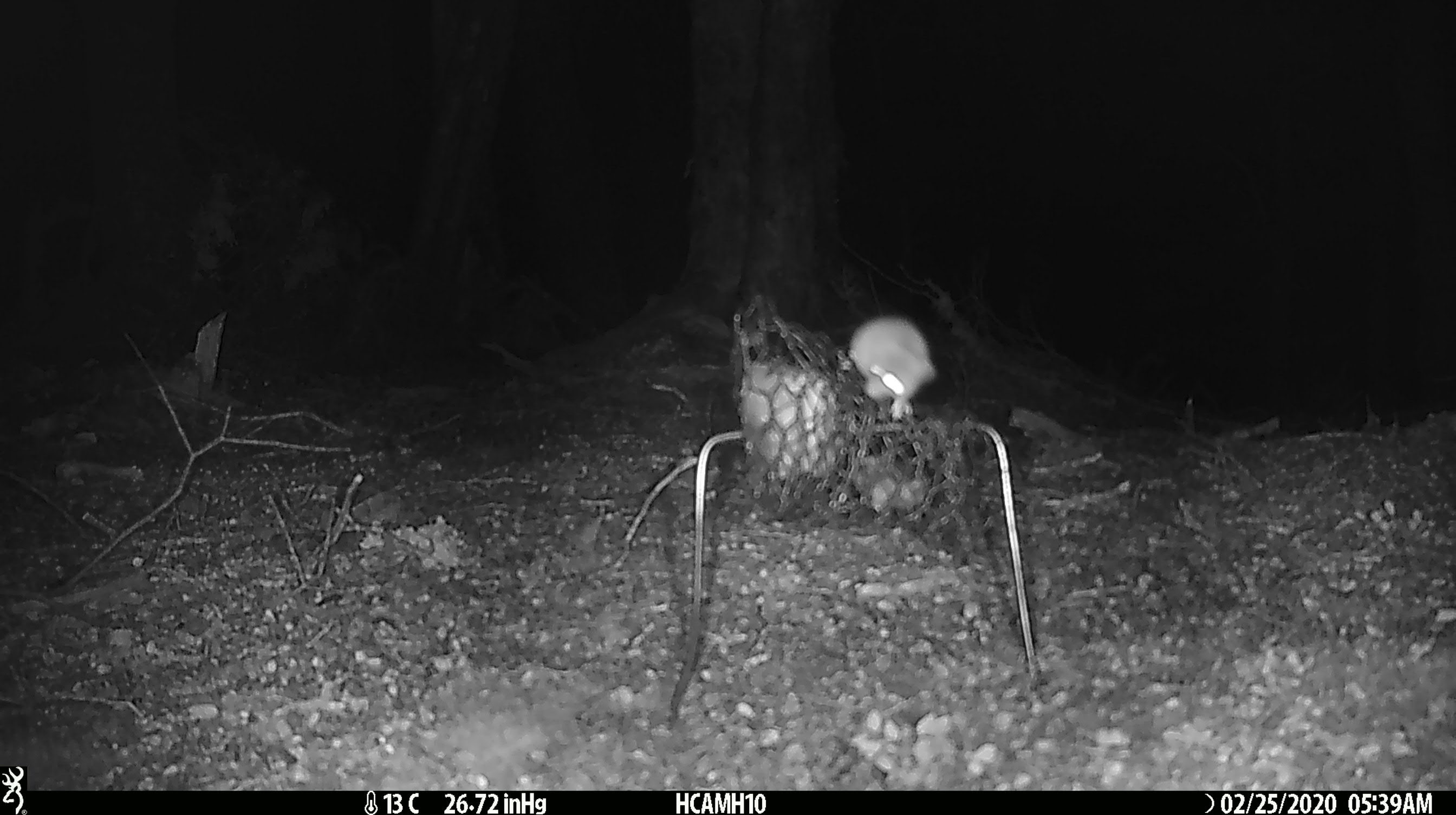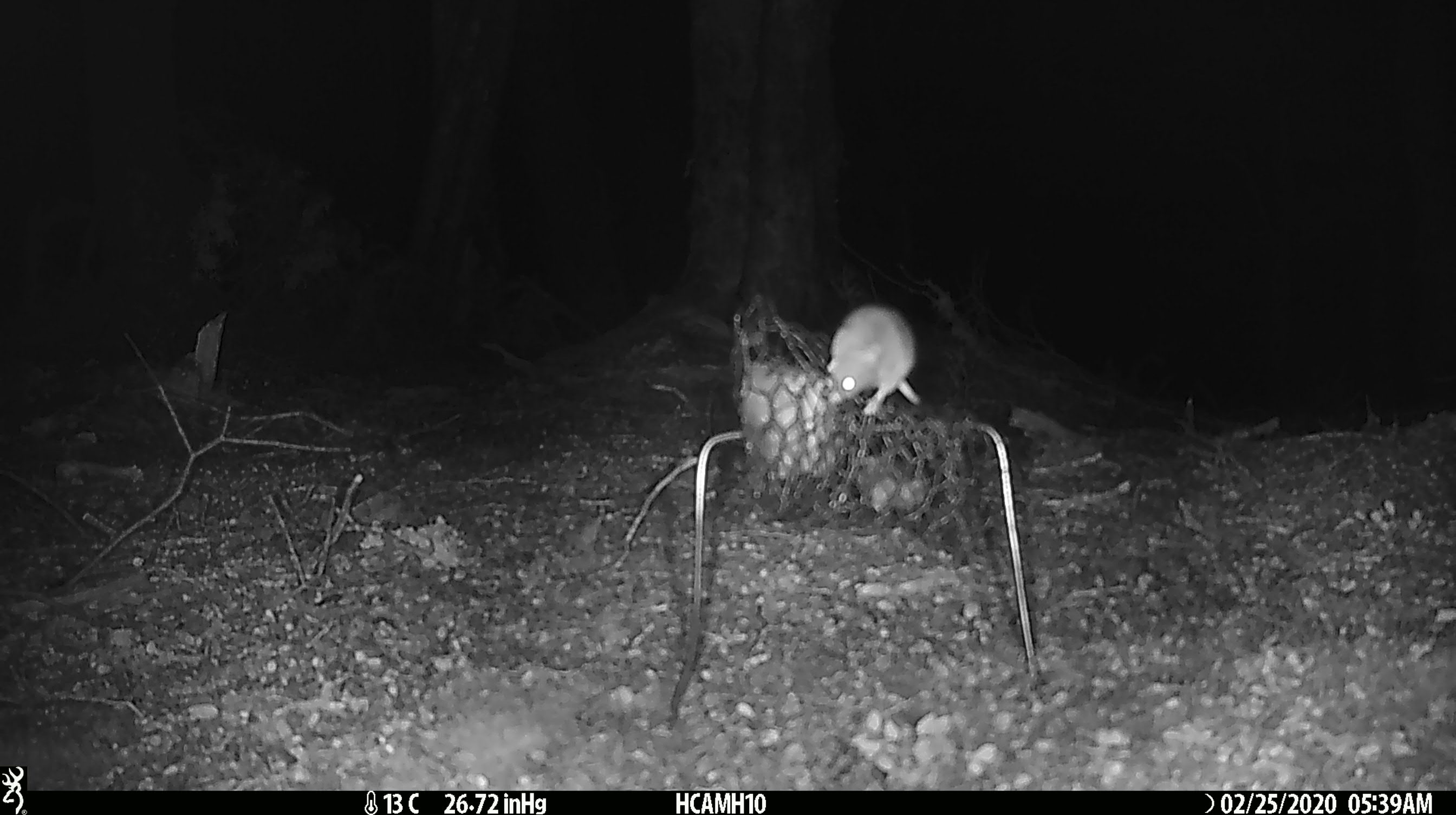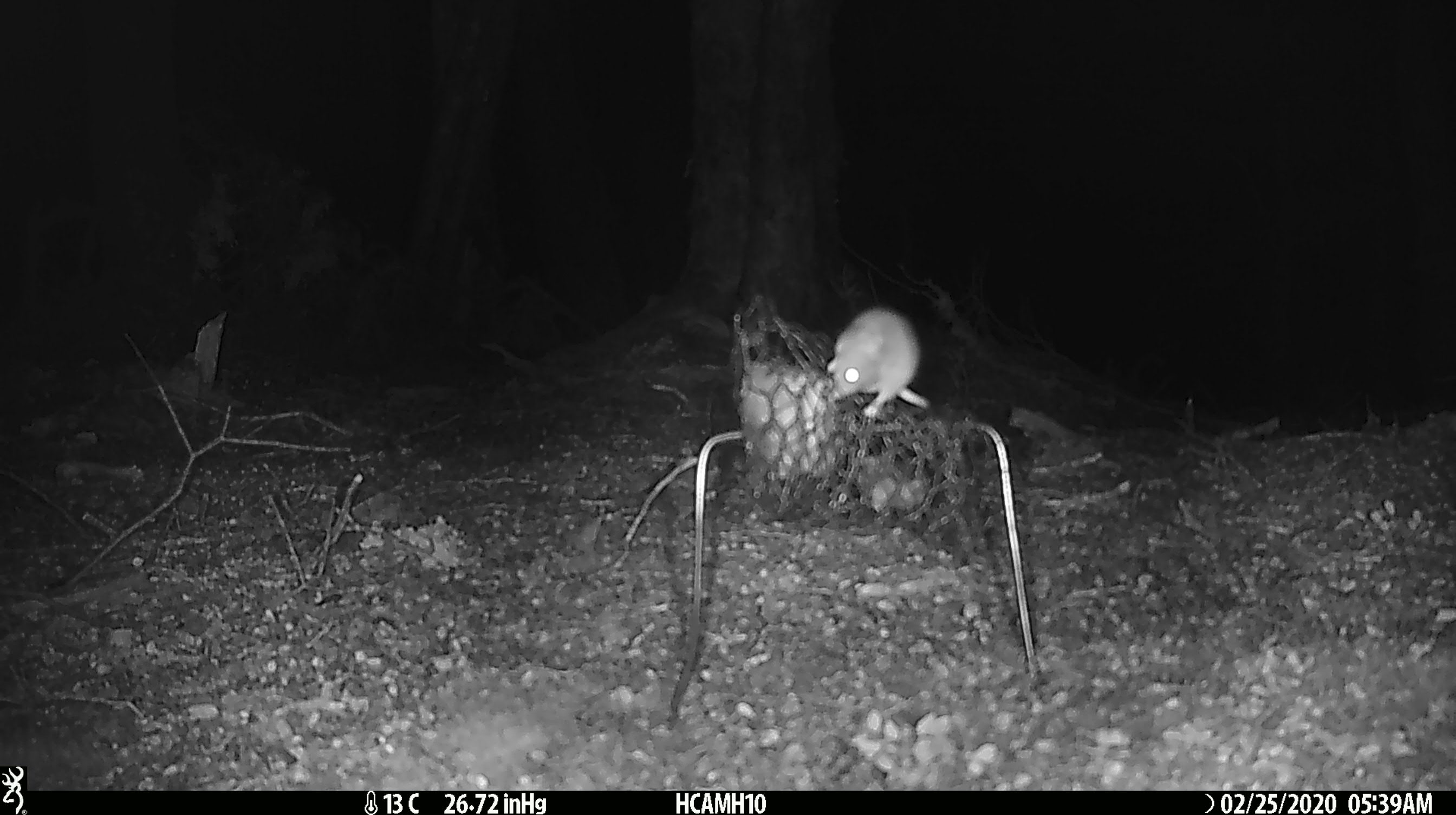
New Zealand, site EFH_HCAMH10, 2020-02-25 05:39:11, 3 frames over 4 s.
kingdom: Animalia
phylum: Chordata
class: Mammalia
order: Rodentia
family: Muridae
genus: Mus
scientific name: Mus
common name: mouse